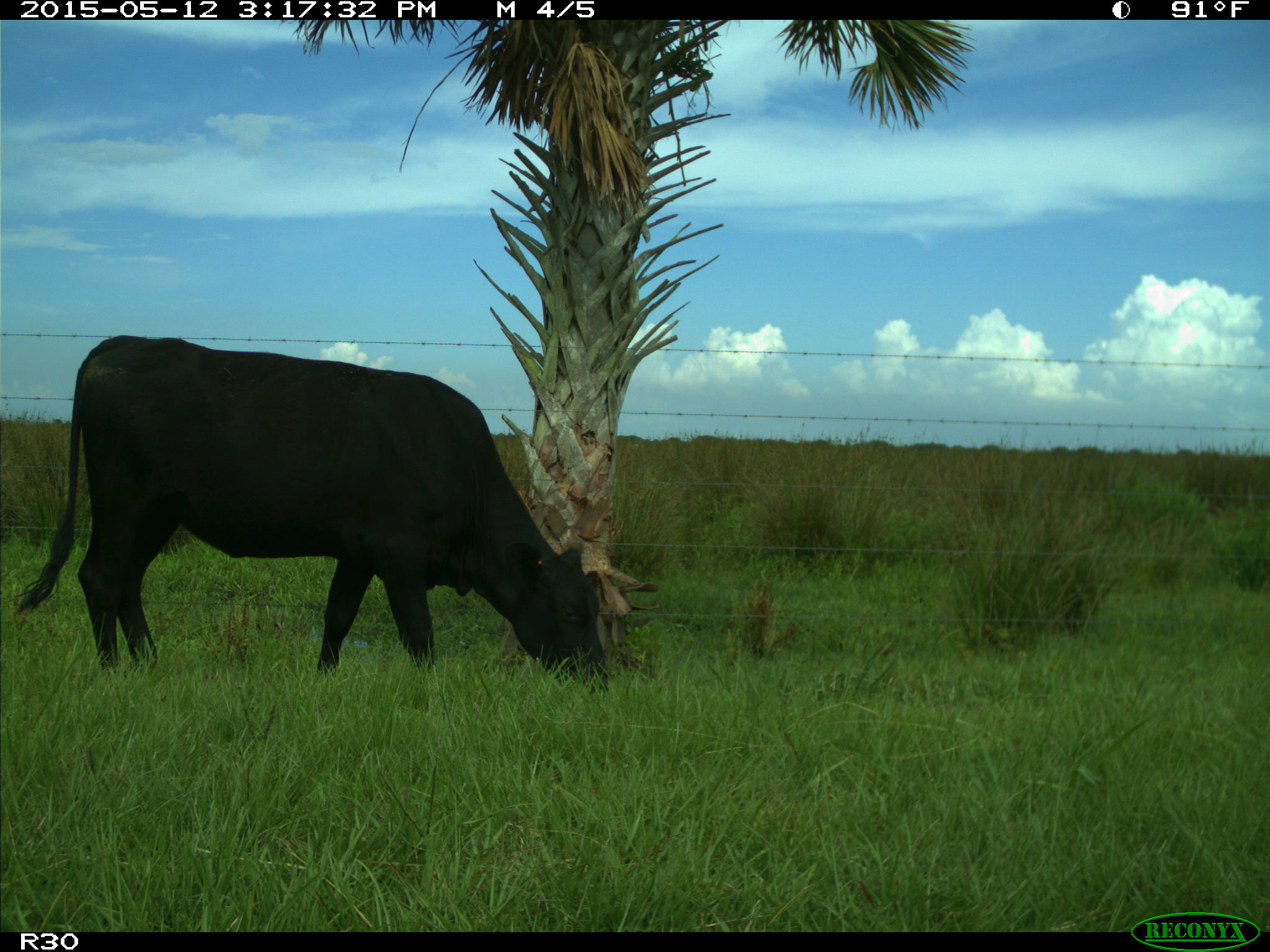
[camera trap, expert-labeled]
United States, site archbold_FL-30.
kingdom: Animalia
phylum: Chordata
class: Mammalia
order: Artiodactyla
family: Bovidae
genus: Bos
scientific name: Bos taurus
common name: domestic cow